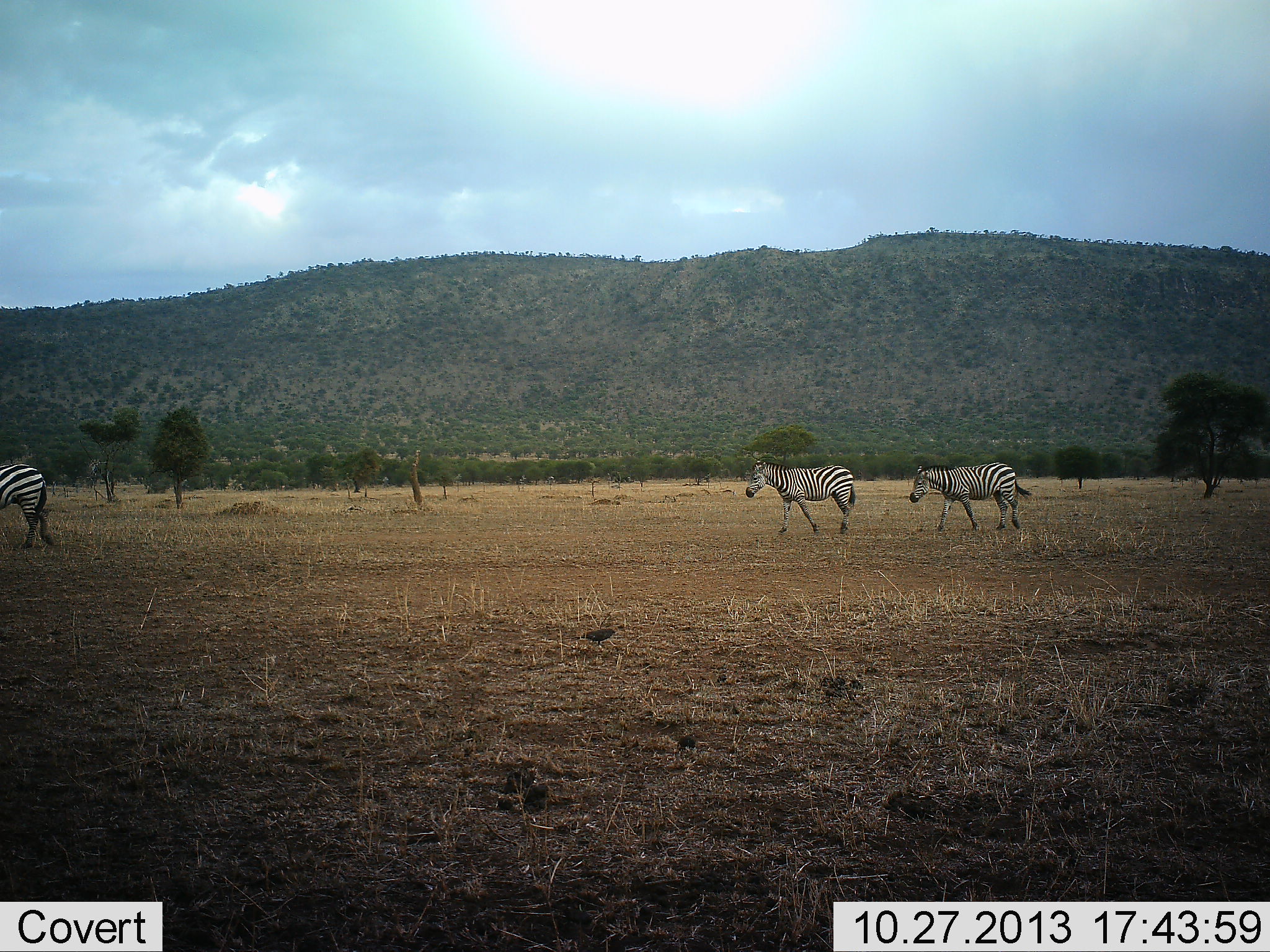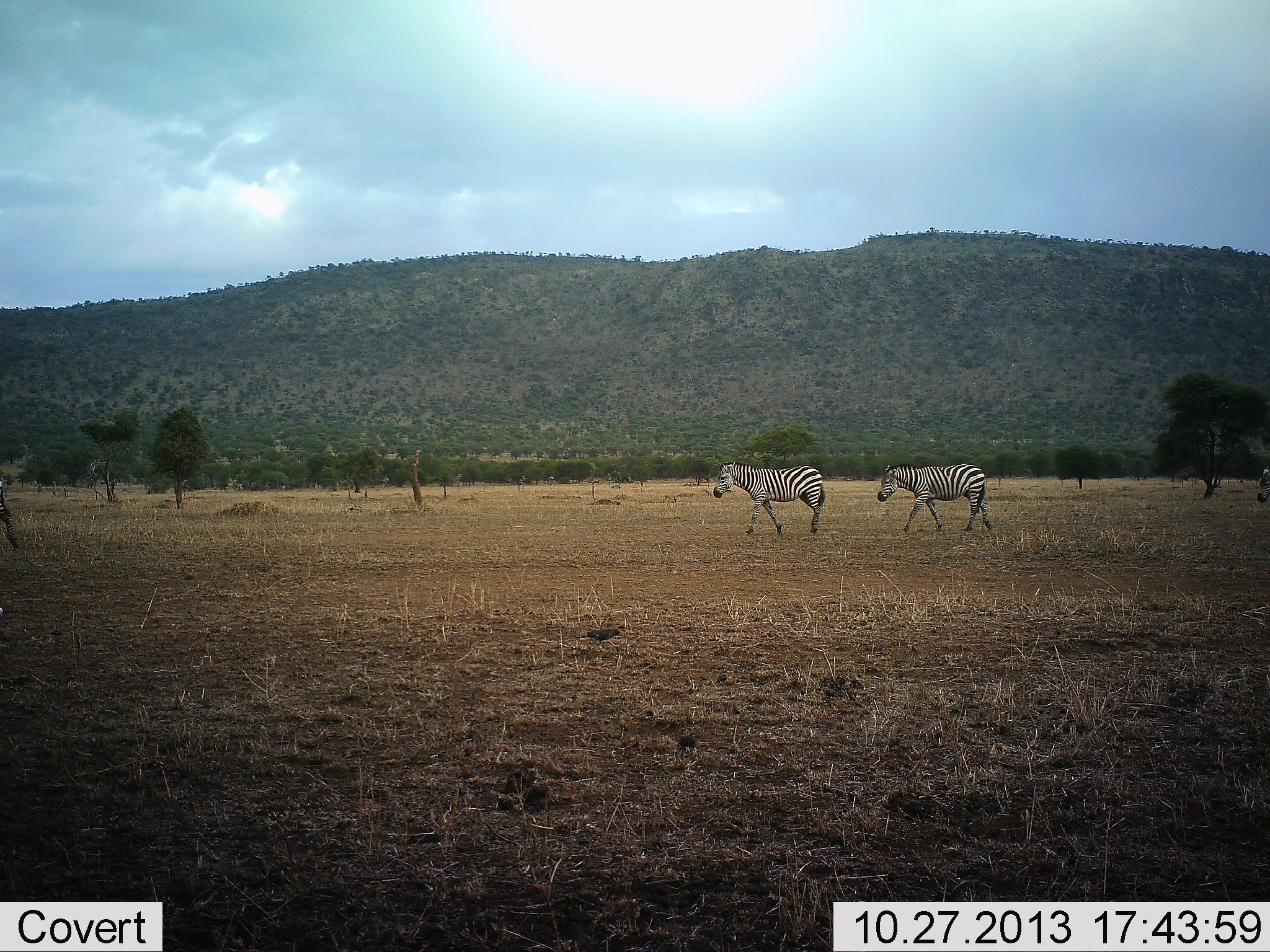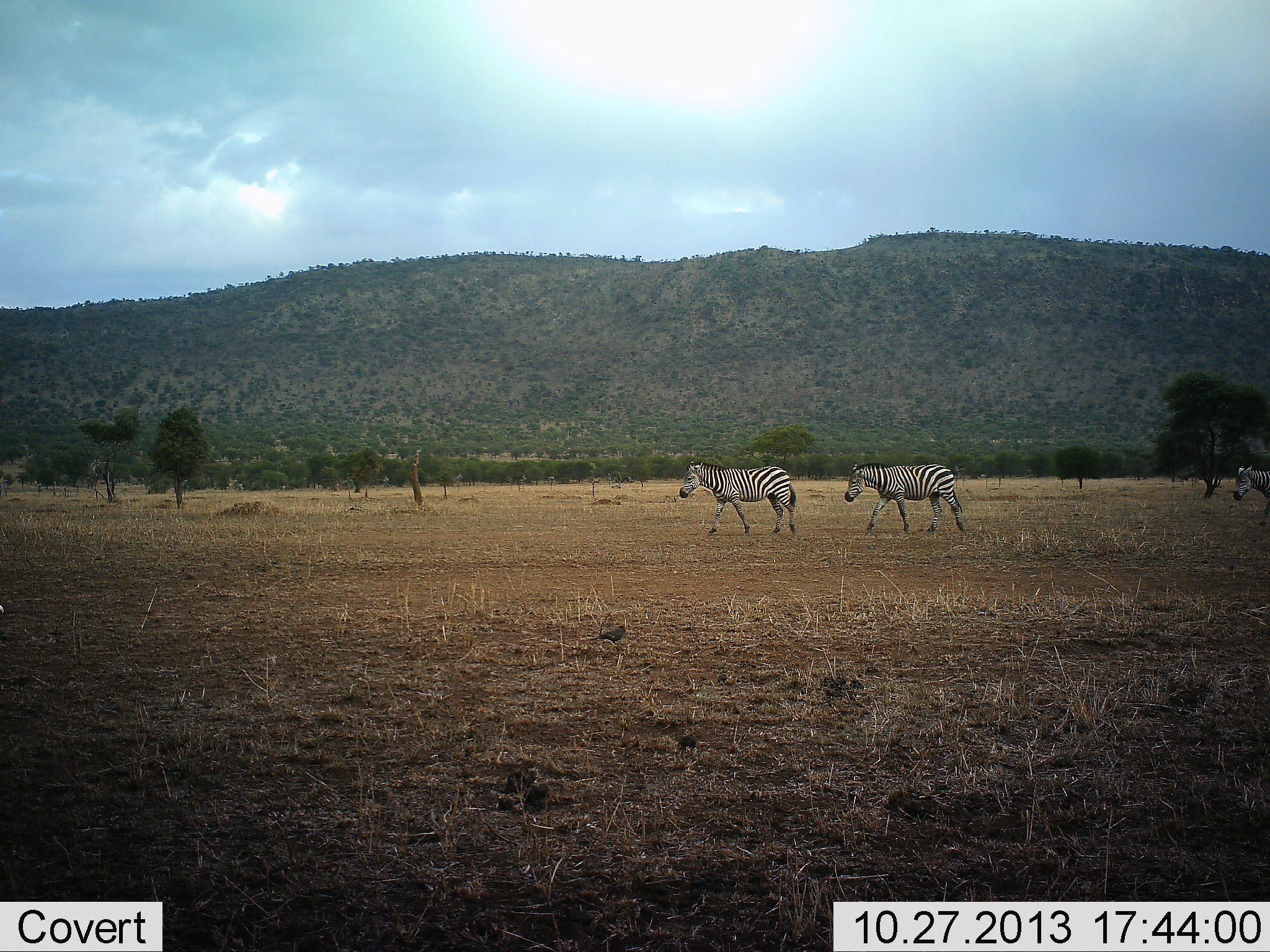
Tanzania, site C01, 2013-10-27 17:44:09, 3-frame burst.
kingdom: Animalia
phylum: Chordata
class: Mammalia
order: Perissodactyla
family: Equidae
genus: Equus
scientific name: Equus quagga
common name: plains zebra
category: zebra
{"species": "zebra (plains zebra) (Equus quagga)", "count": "4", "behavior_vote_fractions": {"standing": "0%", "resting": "0%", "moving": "100%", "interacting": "0%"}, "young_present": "0%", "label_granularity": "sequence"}